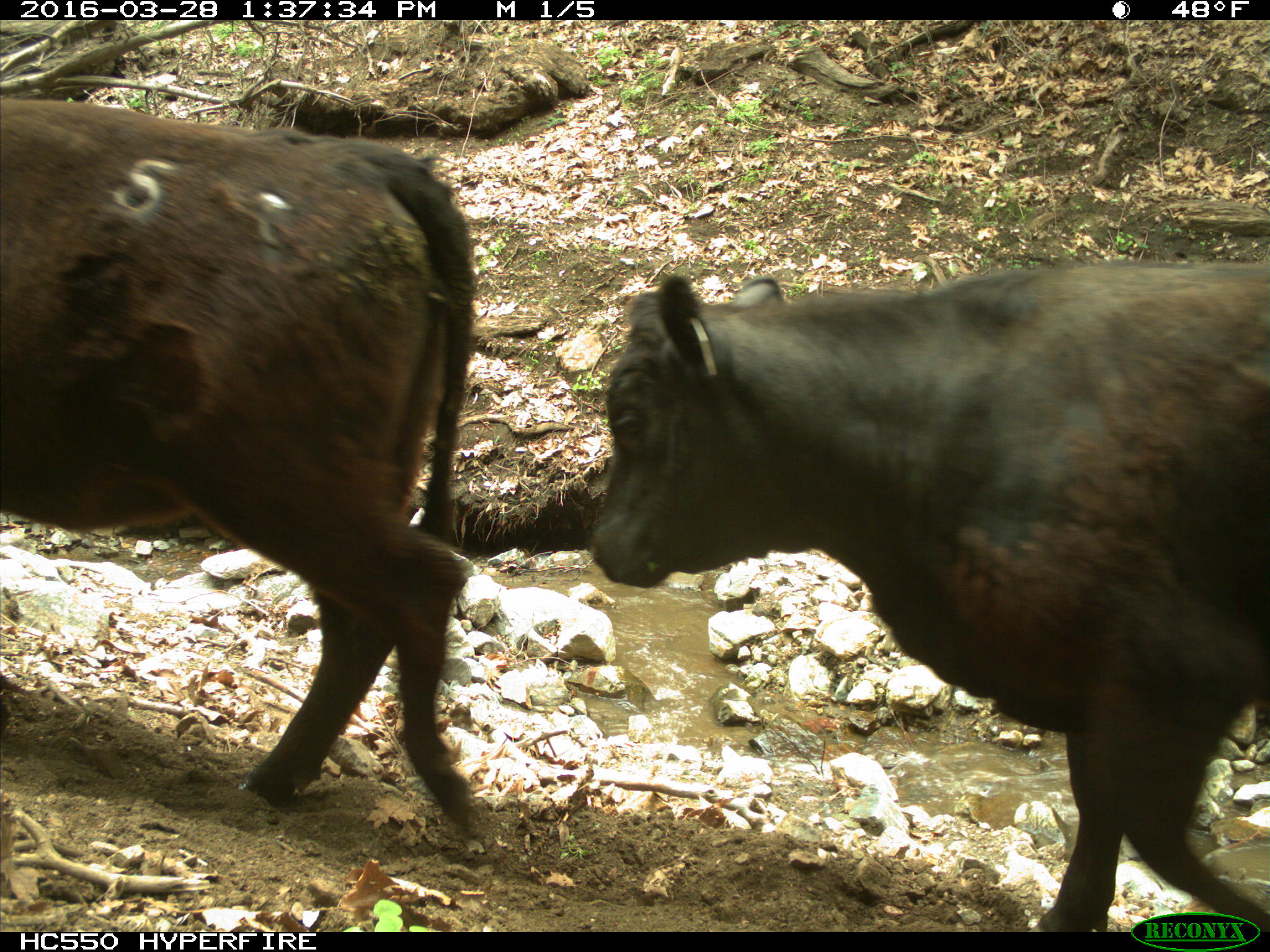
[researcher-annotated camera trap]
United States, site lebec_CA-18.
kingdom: Animalia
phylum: Chordata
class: Mammalia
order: Artiodactyla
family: Bovidae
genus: Bos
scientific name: Bos taurus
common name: domestic cow